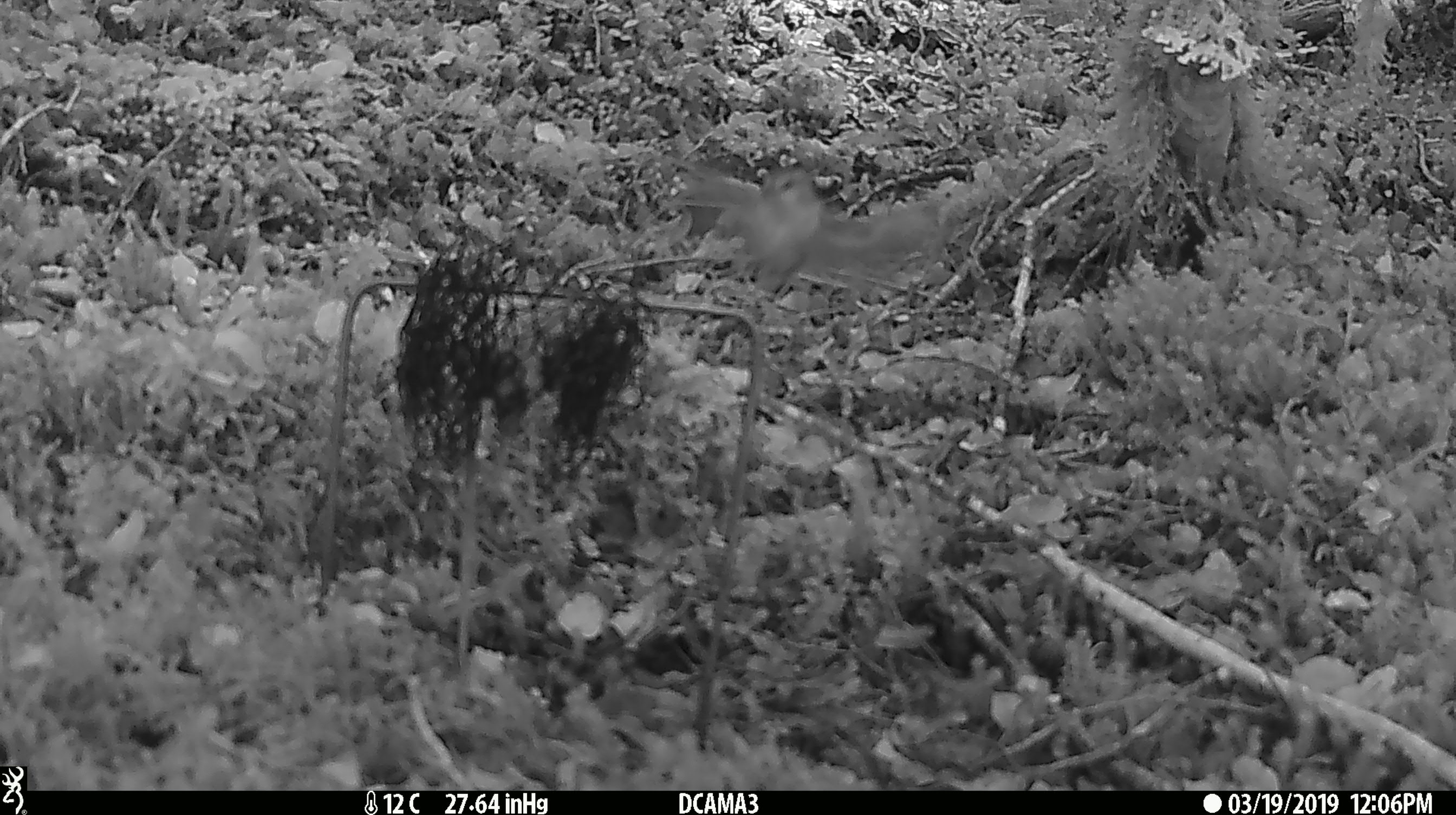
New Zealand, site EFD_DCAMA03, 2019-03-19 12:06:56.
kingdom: Animalia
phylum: Chordata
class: Aves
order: Passeriformes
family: Acanthisittidae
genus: Acanthisitta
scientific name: Acanthisitta chloris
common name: rifleman